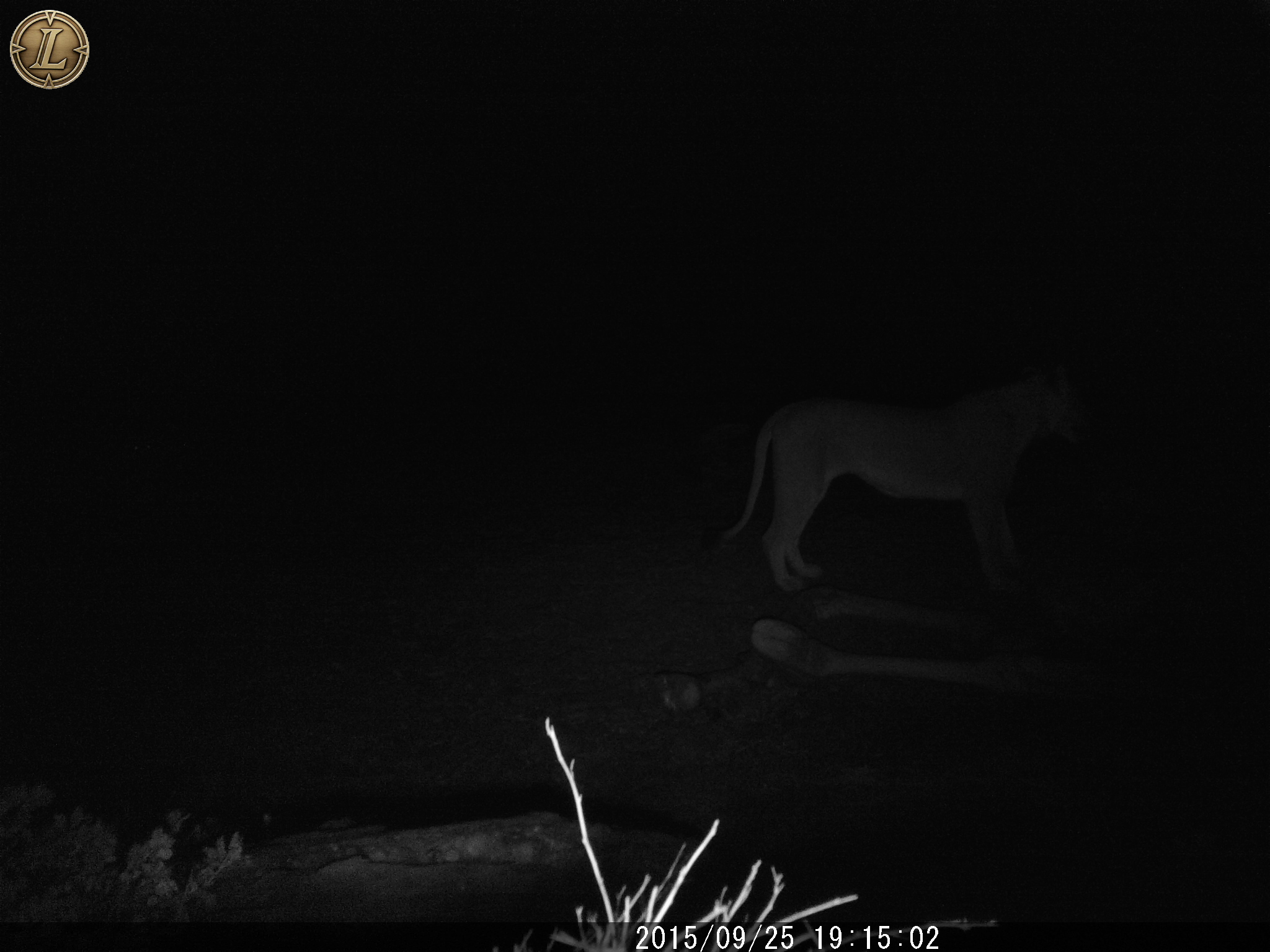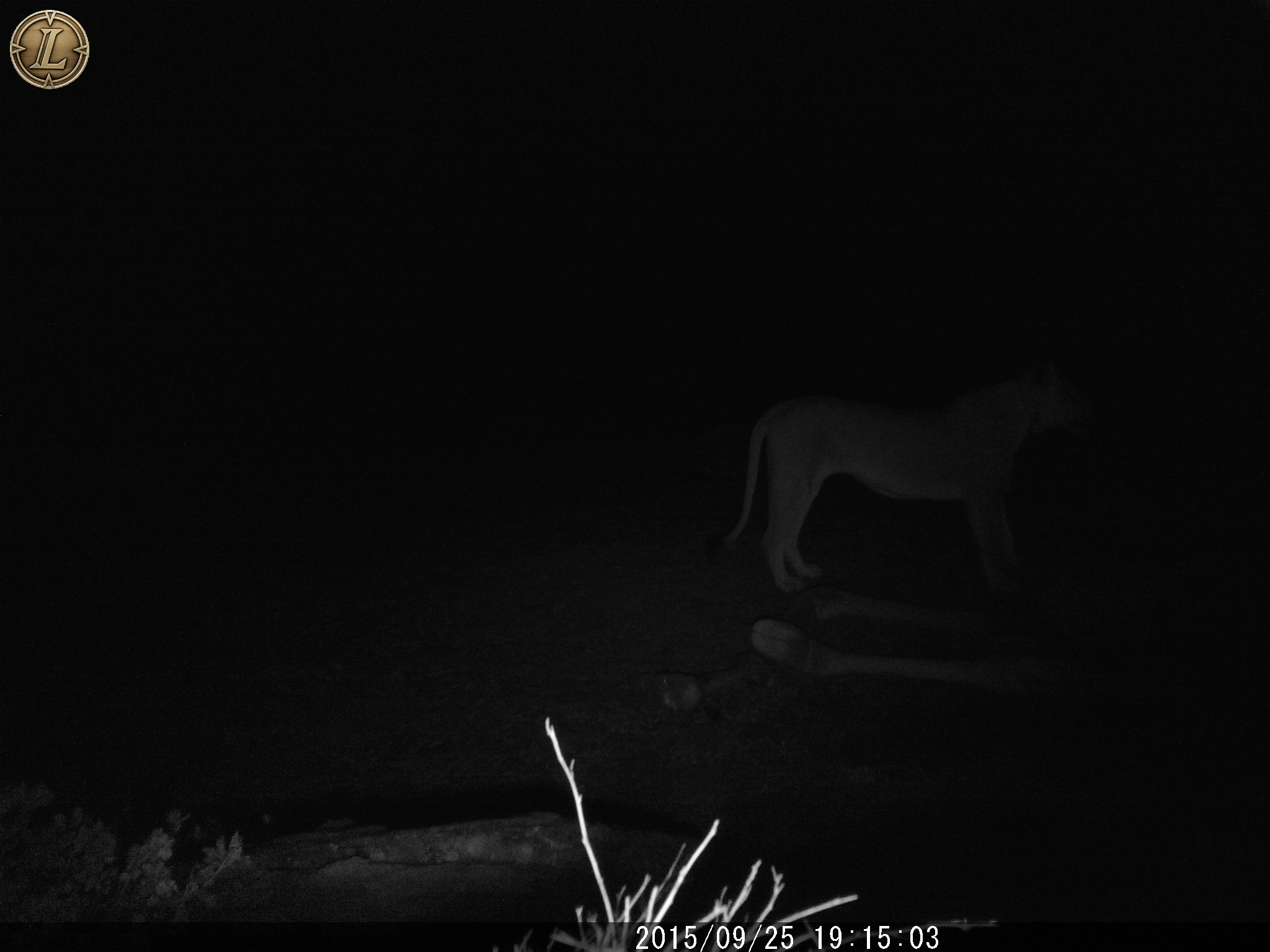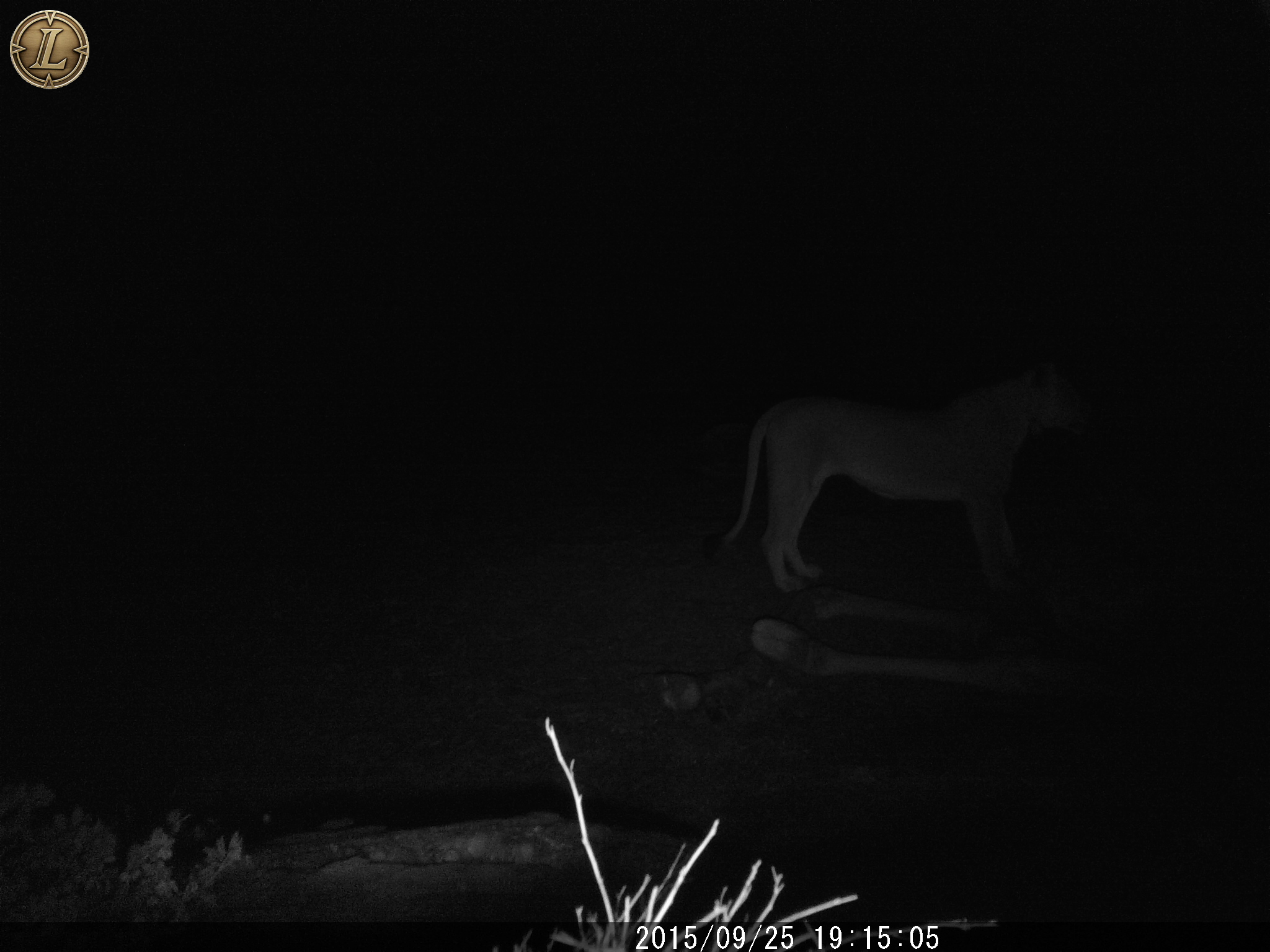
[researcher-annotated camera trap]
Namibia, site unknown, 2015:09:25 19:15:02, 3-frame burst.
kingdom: Animalia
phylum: Chordata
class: Mammalia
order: Carnivora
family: Felidae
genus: Panthera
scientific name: Panthera leo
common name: lion